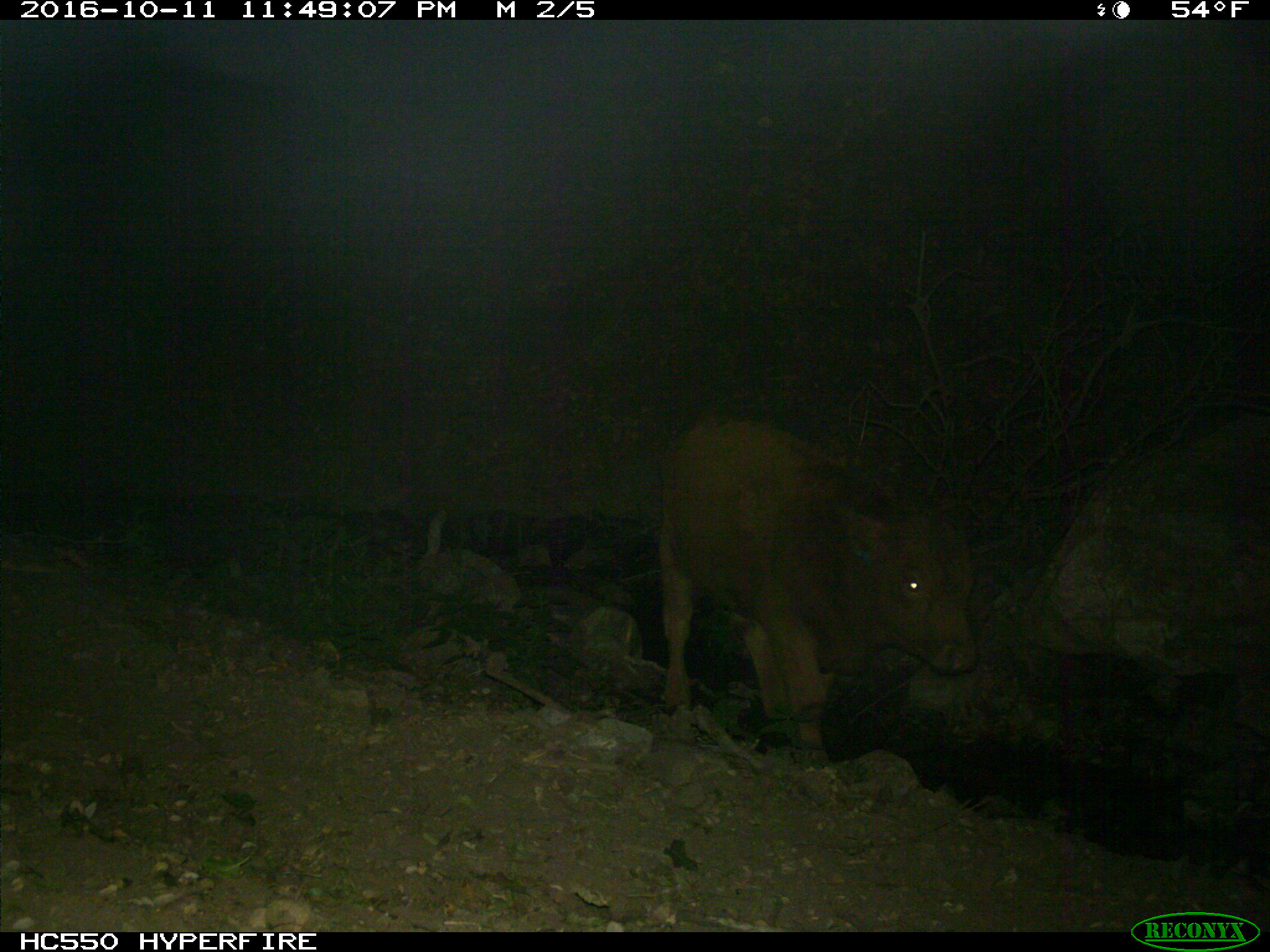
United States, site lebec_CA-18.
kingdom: Animalia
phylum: Chordata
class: Mammalia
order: Artiodactyla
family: Bovidae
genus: Bos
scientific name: Bos taurus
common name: domestic cow